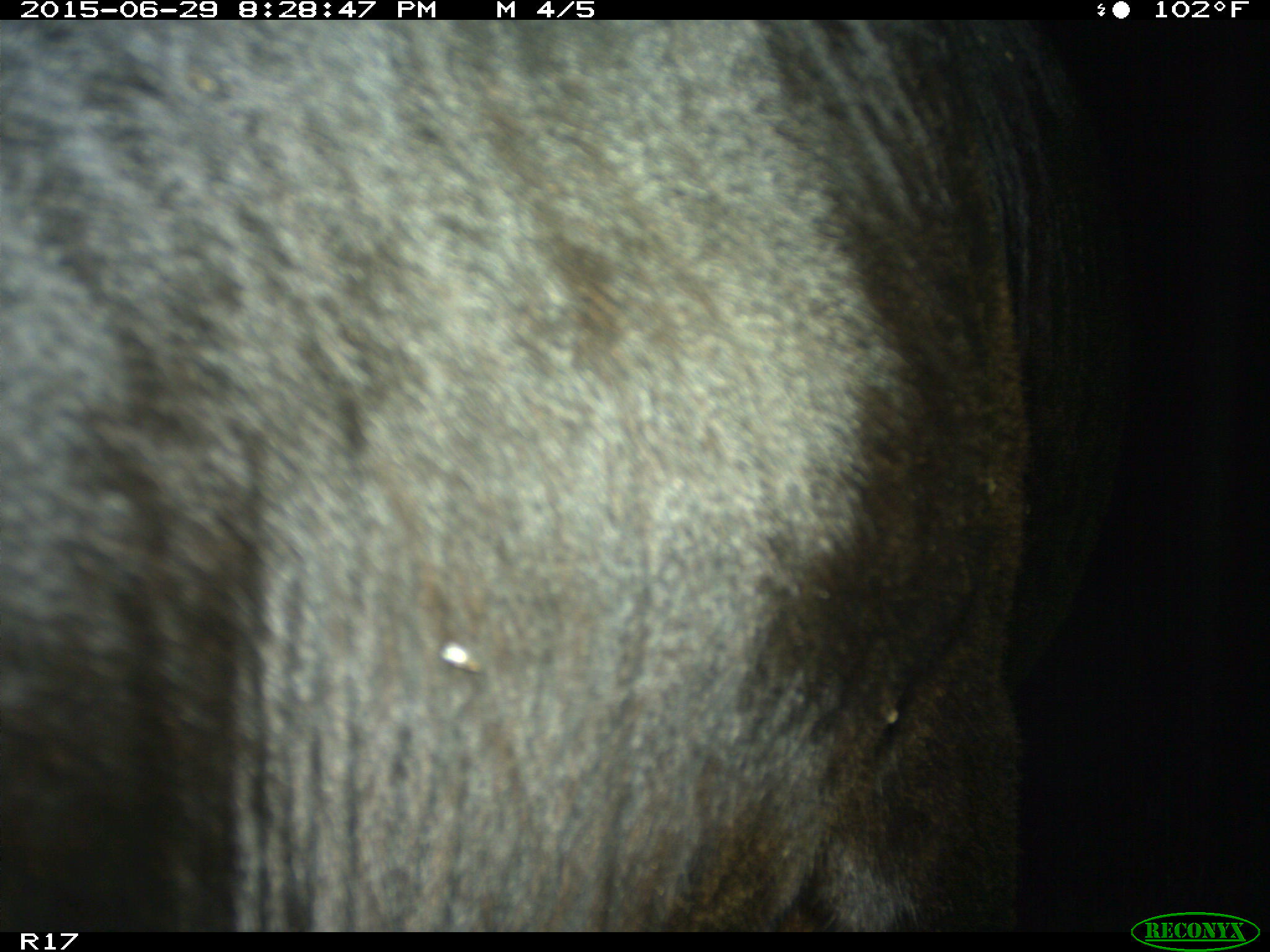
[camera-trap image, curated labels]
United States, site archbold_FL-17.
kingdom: Animalia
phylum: Chordata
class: Mammalia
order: Artiodactyla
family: Bovidae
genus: Bos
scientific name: Bos taurus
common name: domestic cow